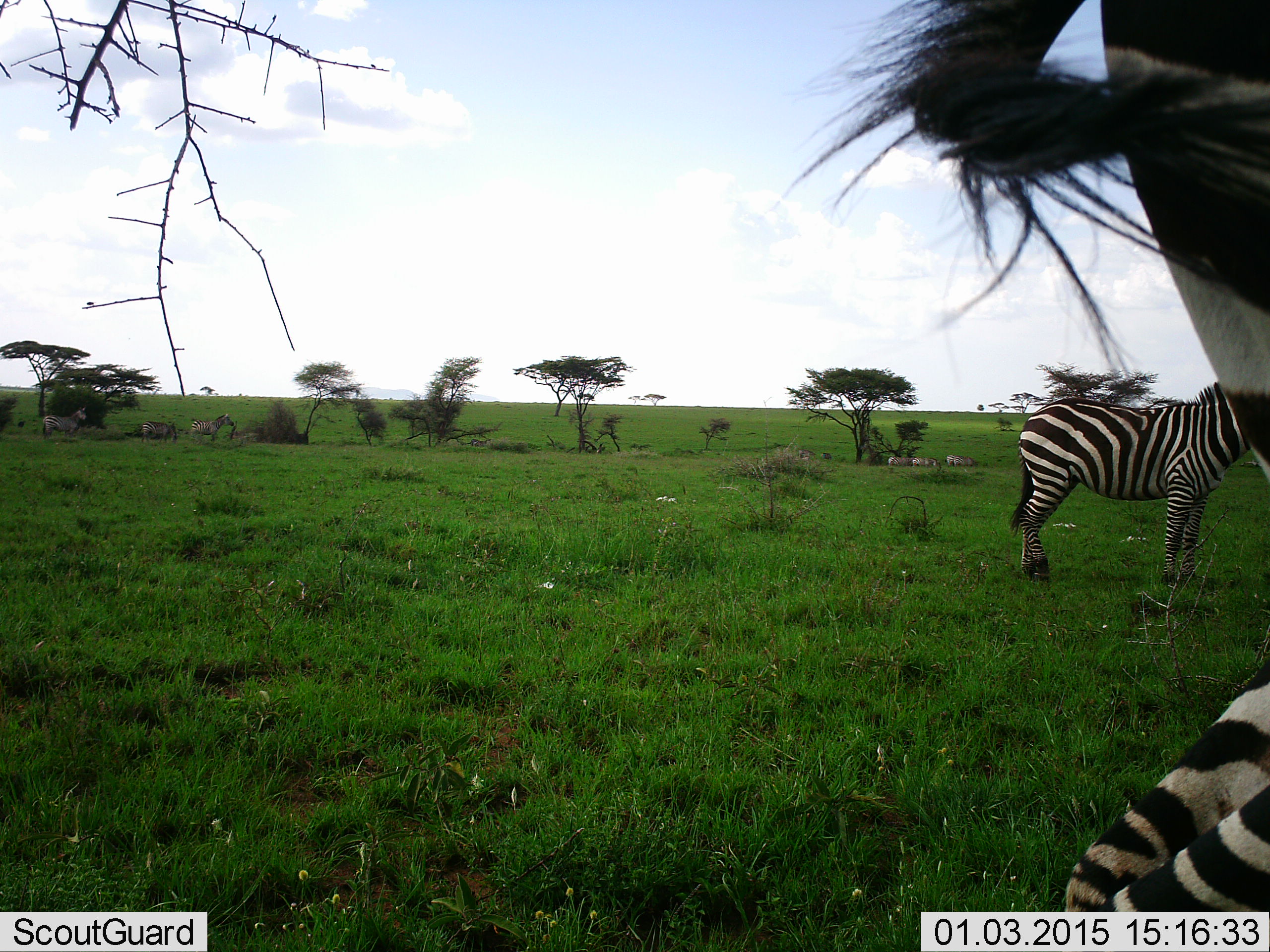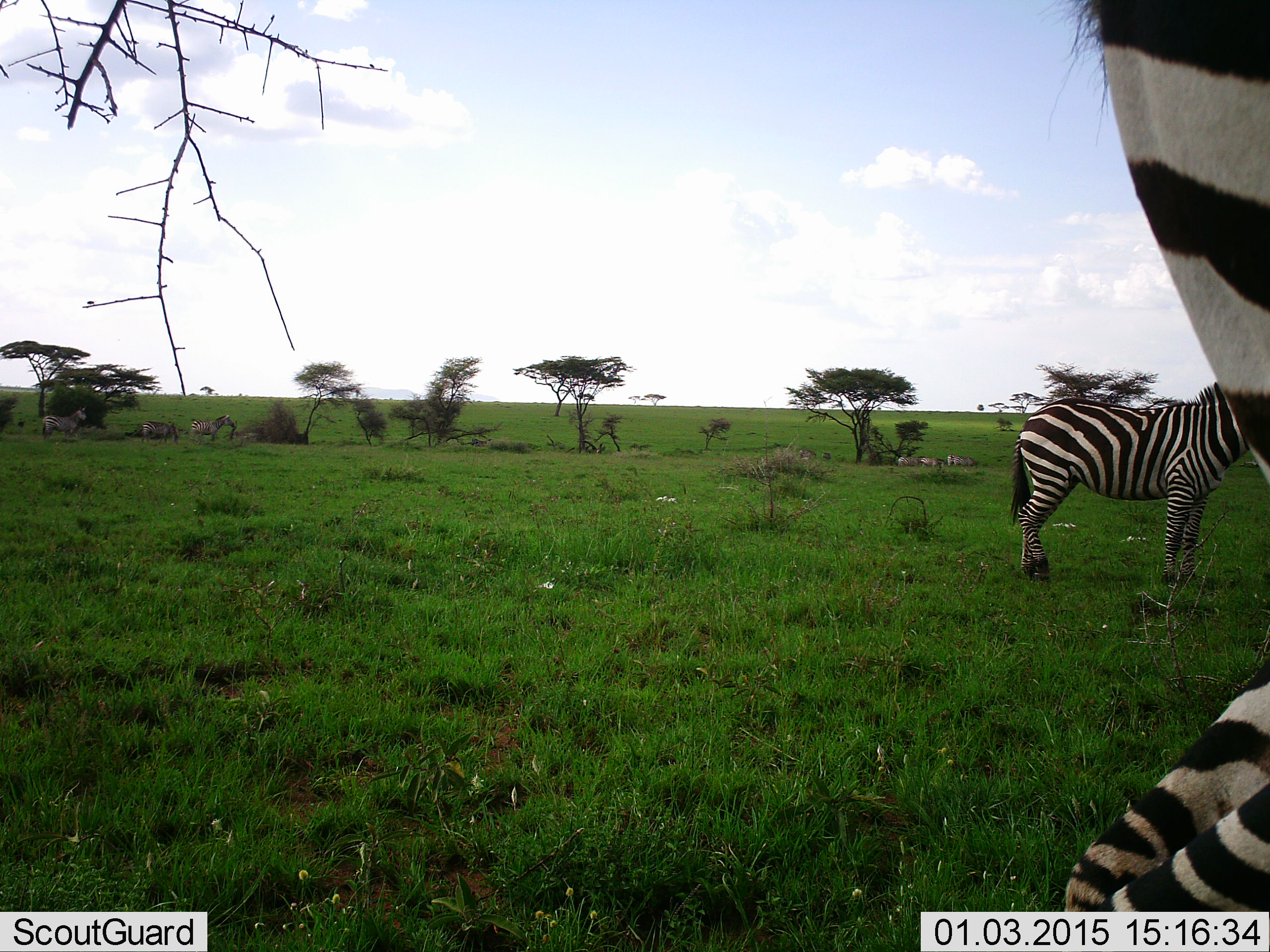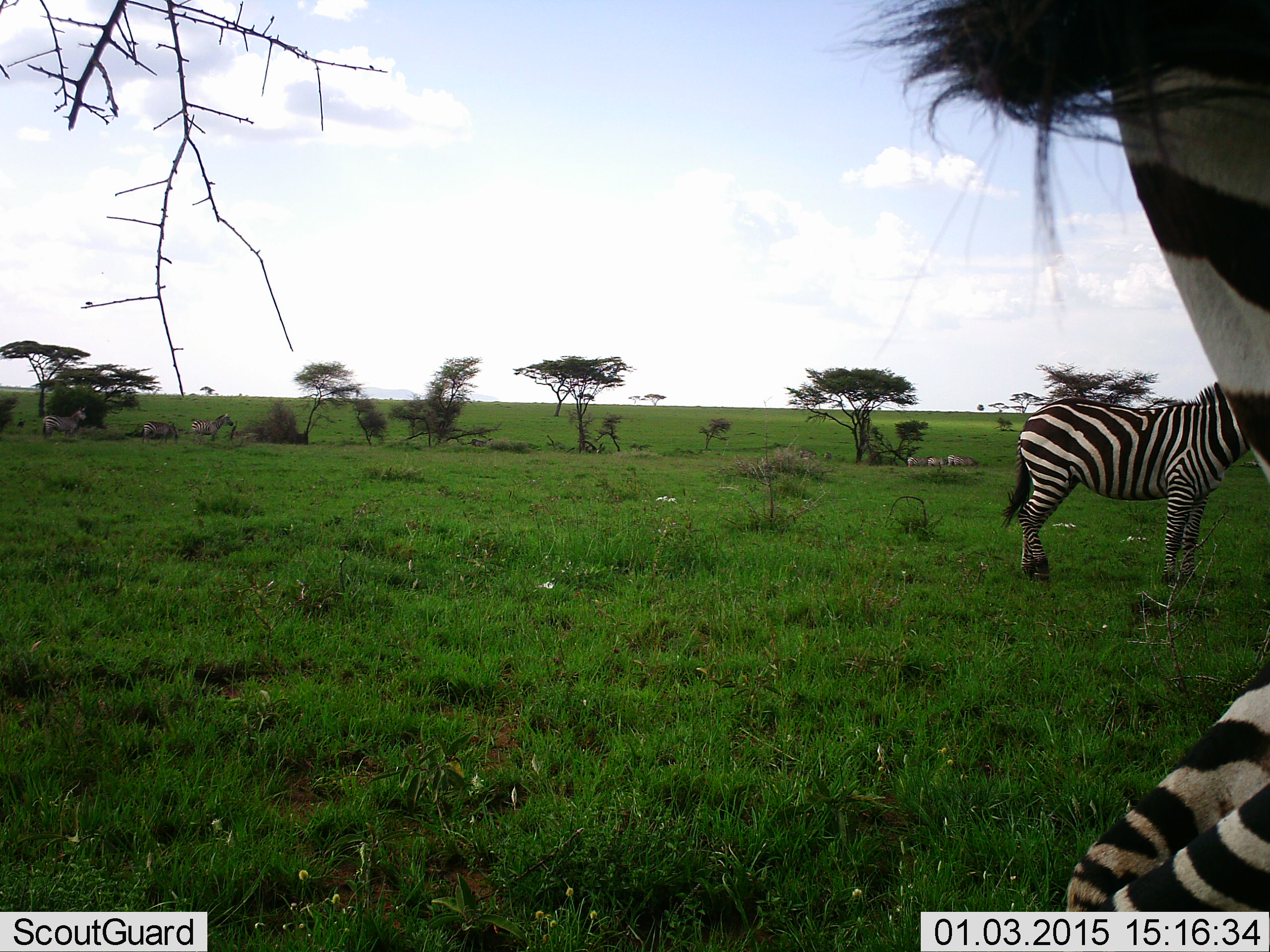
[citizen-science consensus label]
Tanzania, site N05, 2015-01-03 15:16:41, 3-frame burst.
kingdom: Animalia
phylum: Chordata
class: Mammalia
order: Perissodactyla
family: Equidae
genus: Equus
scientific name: Equus quagga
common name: plains zebra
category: zebra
Zebra (plains zebra) (Equus quagga), count 5. Behavior (volunteer vote fractions): standing 73%, resting 9%, moving 36%, interacting 9%. Young present (vote fraction): 0%. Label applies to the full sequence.